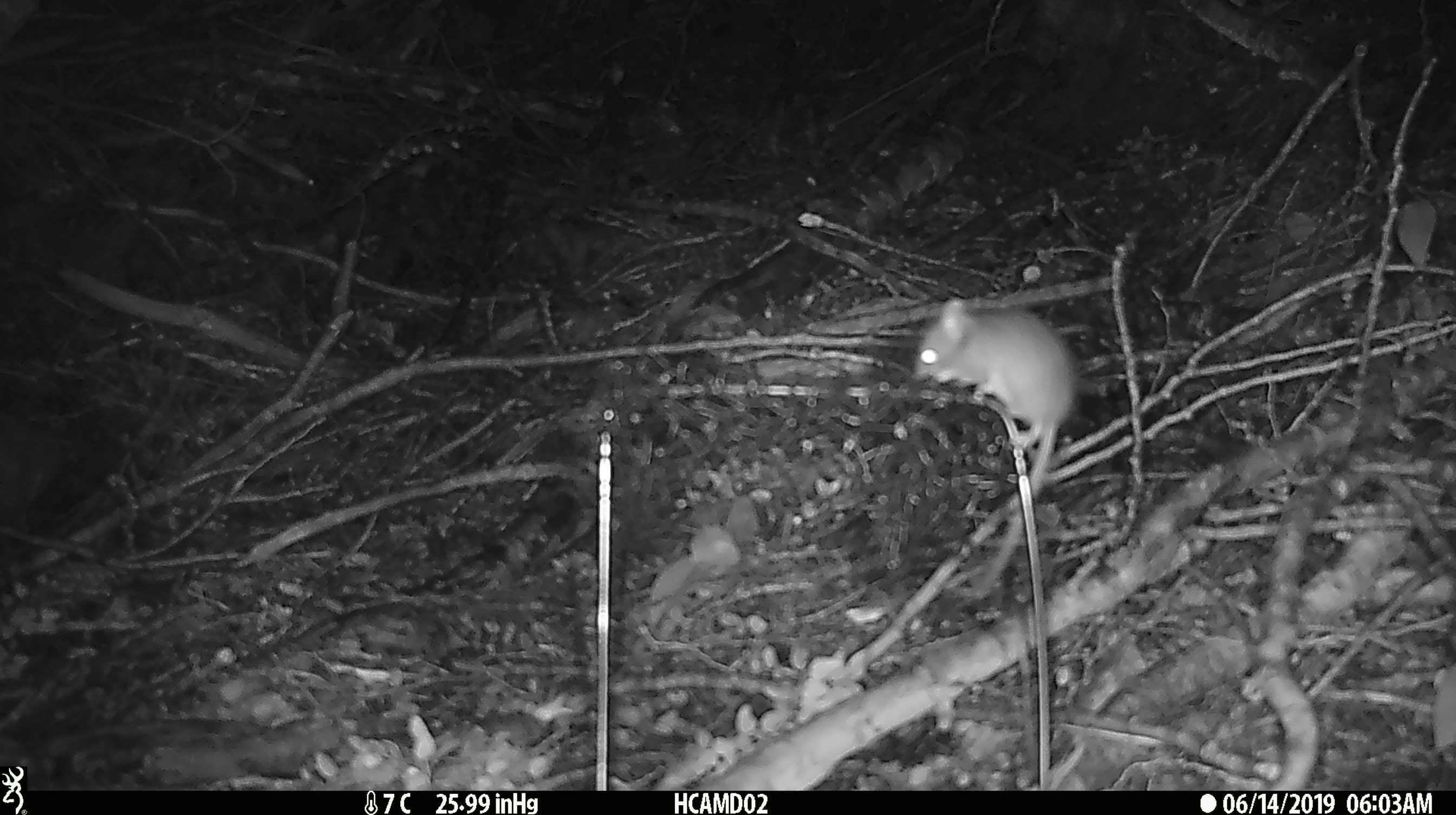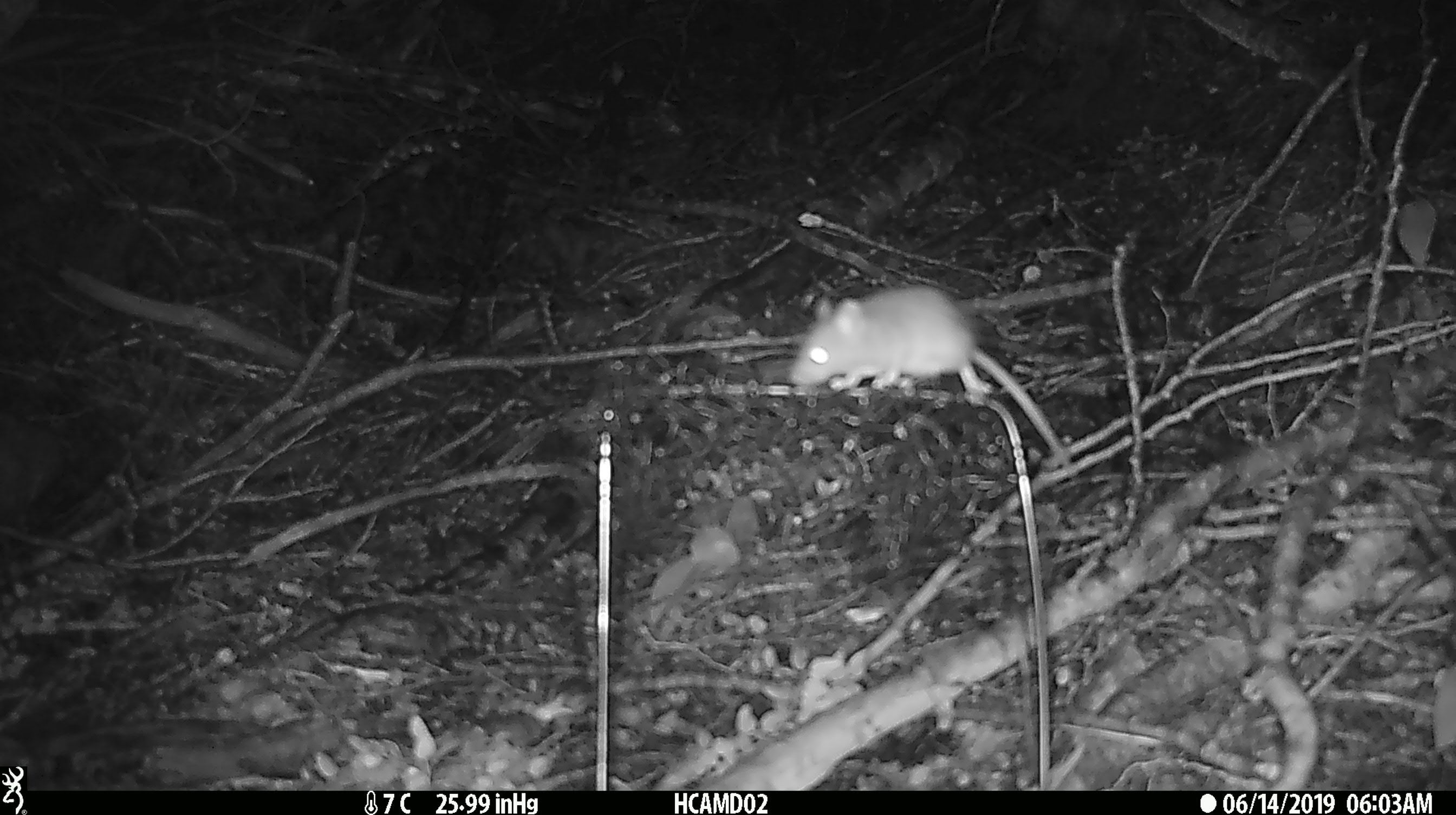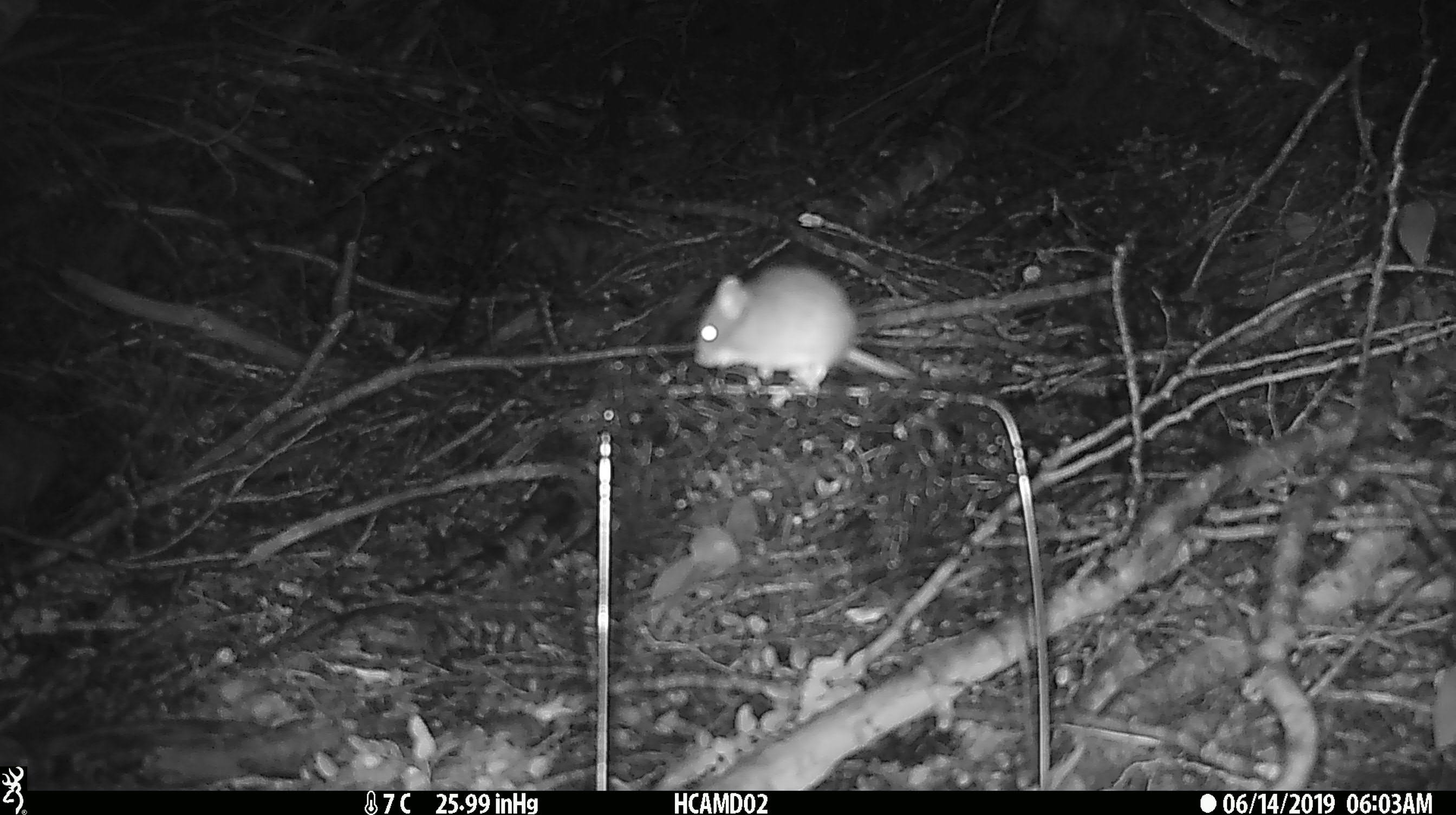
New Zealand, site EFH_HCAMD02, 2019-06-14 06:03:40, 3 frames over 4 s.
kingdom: Animalia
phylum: Chordata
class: Mammalia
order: Rodentia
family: Muridae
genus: Mus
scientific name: Mus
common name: mouse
Mouse (Mus).